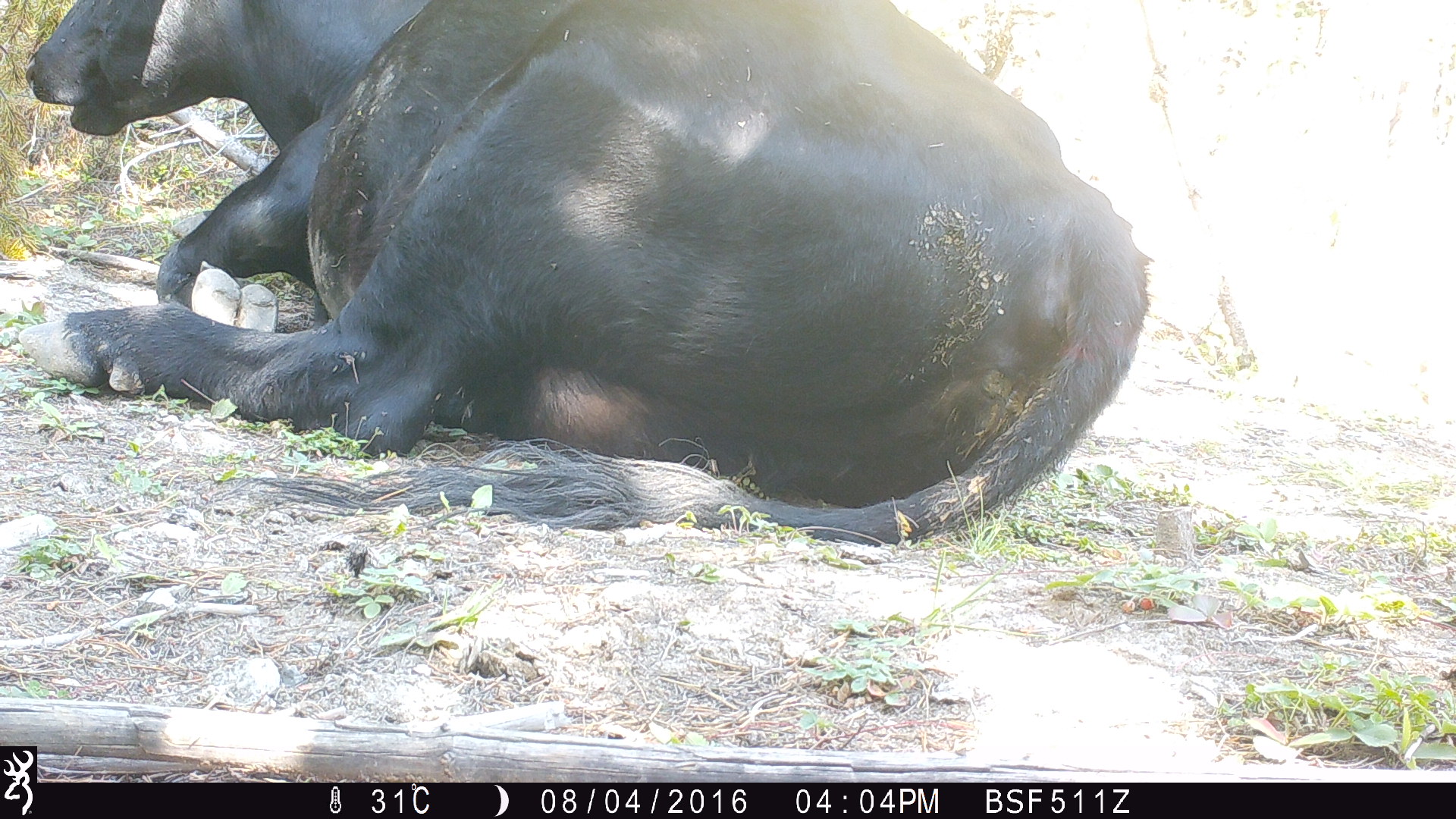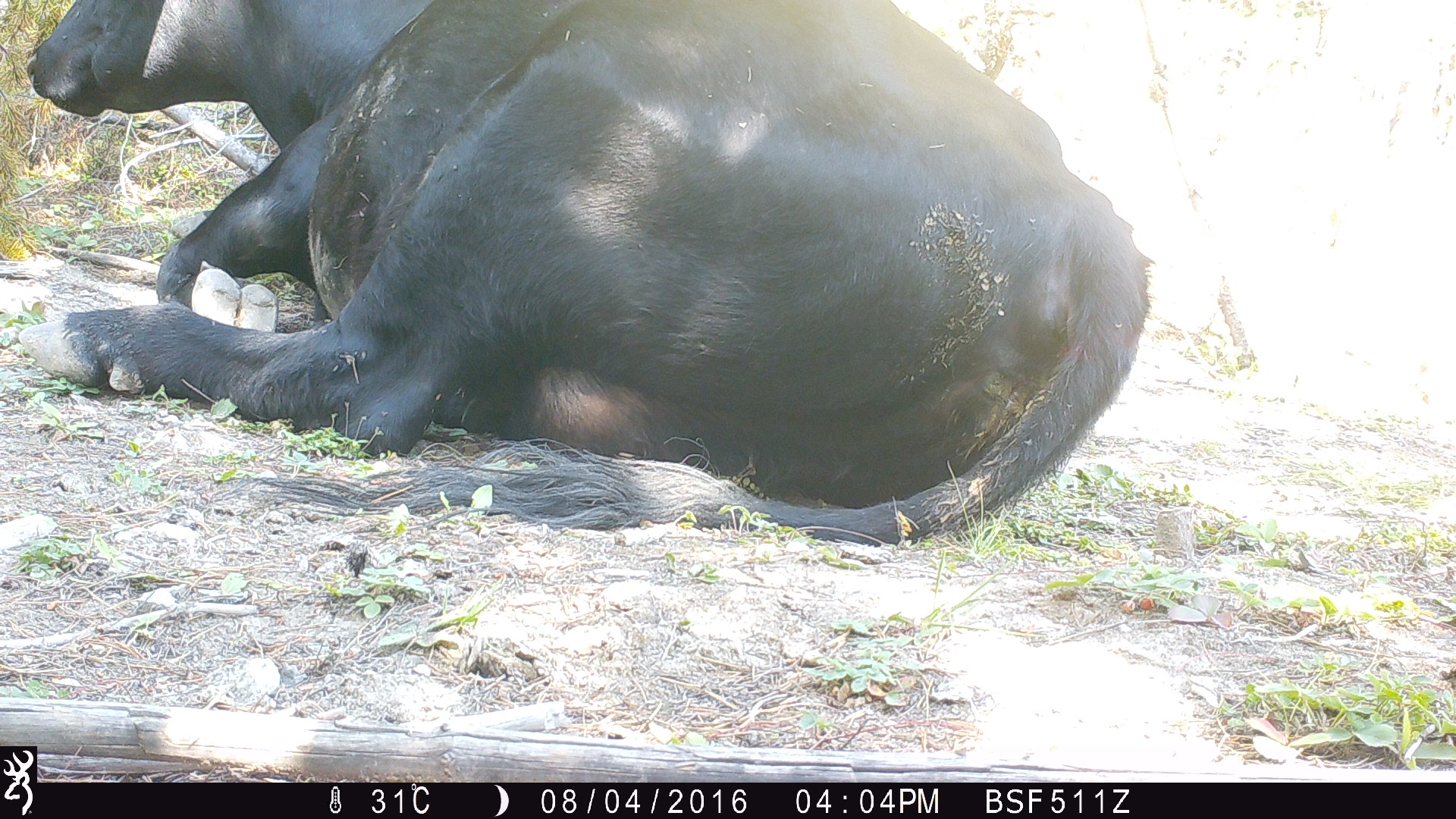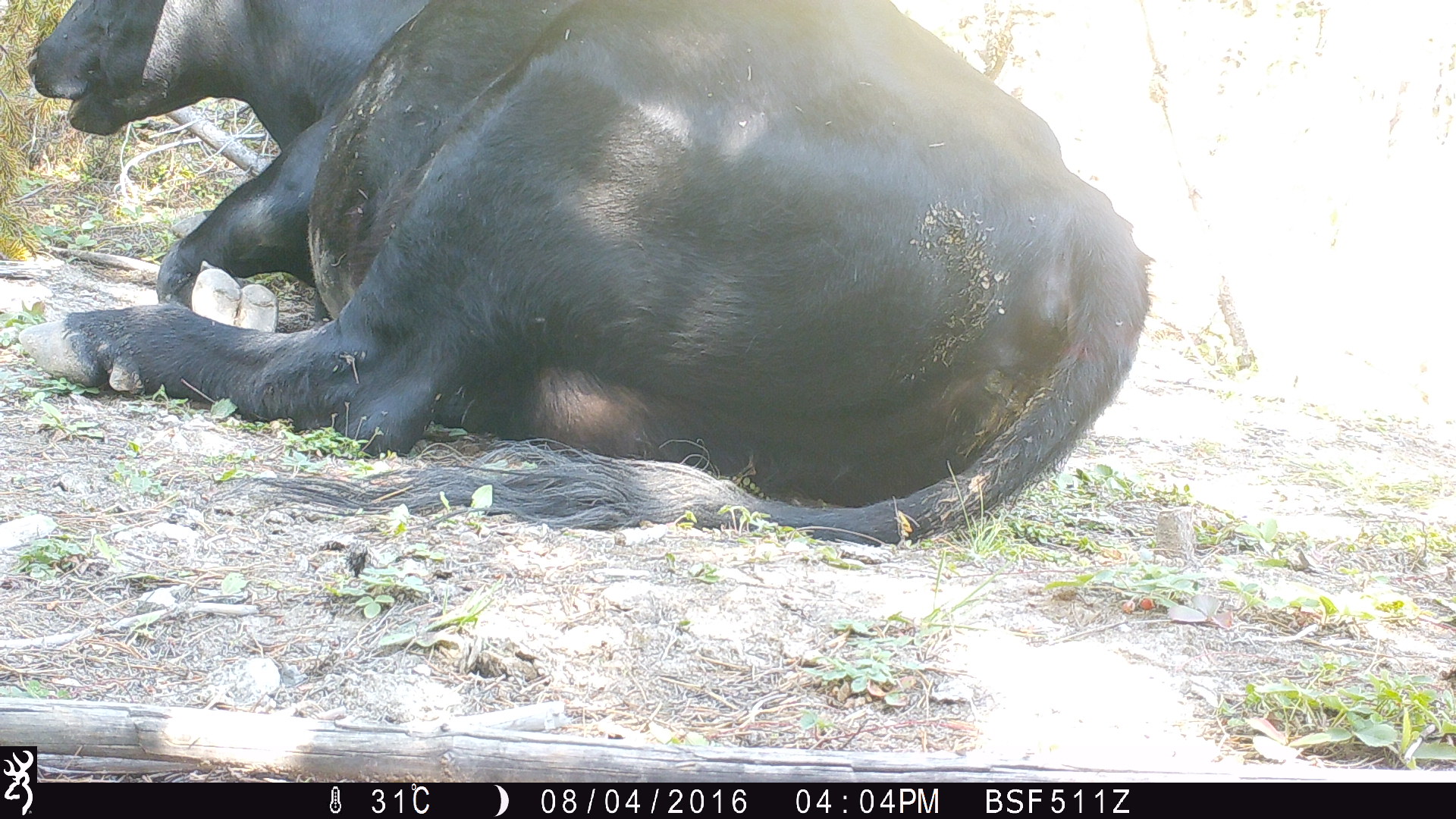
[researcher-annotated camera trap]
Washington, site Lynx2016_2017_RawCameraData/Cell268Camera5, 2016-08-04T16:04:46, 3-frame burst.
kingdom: Animalia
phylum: Chordata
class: Mammalia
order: Artiodactyla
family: Bovidae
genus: Bos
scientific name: Bos taurus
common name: domestic cattle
Domestic cattle (Bos taurus). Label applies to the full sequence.